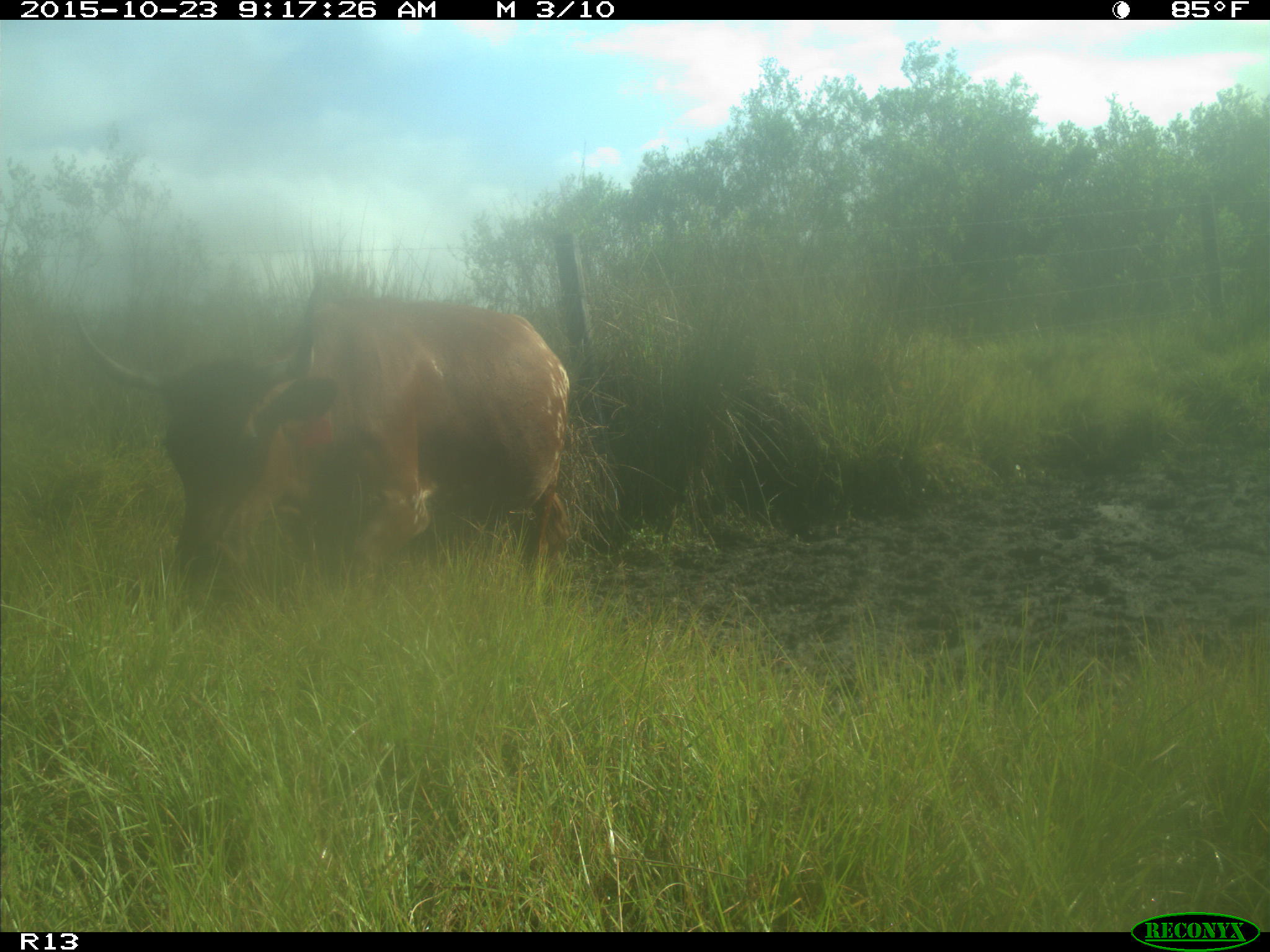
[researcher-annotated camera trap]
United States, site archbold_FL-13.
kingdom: Animalia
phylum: Chordata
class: Mammalia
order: Artiodactyla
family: Bovidae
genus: Bos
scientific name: Bos taurus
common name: domestic cow